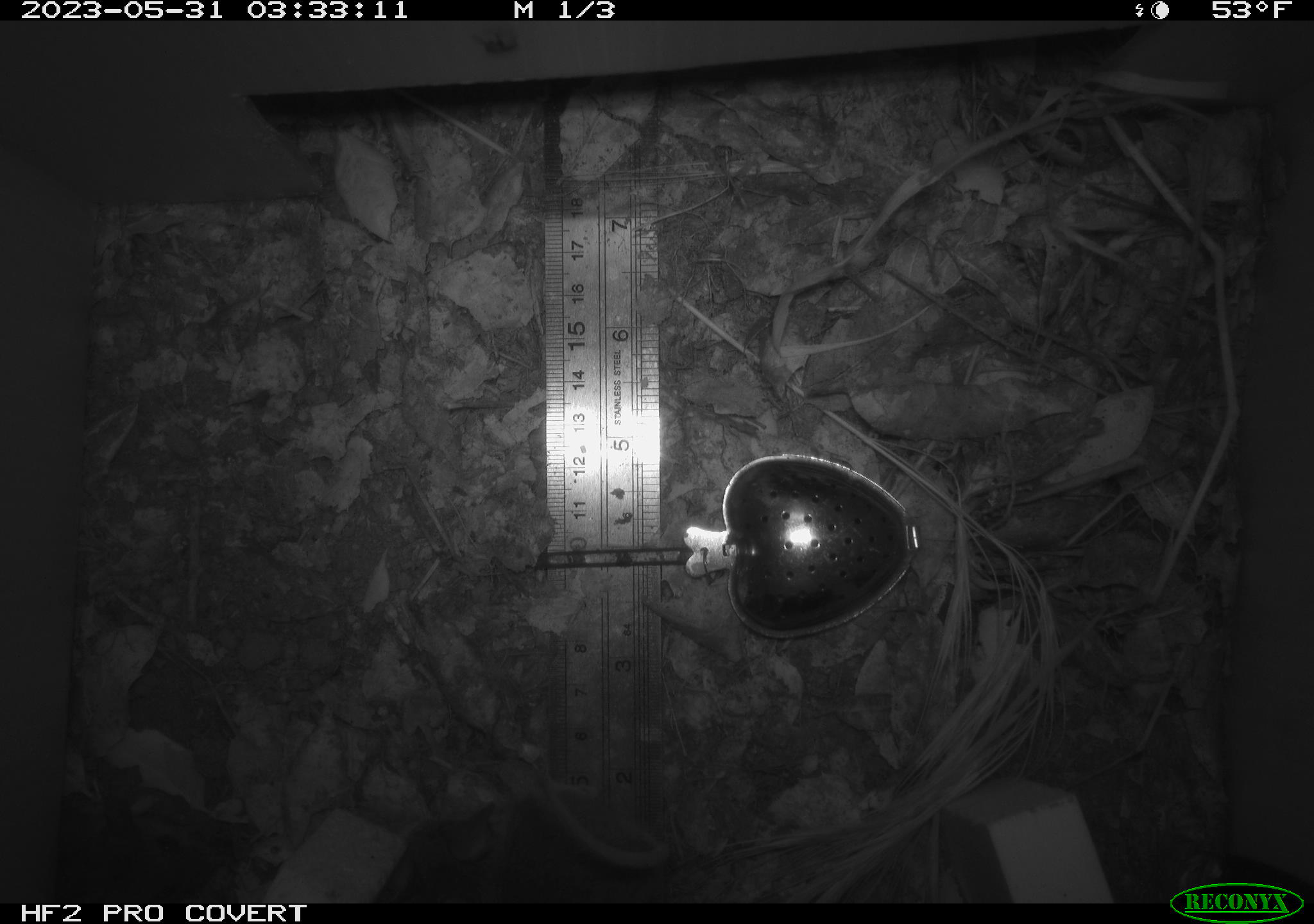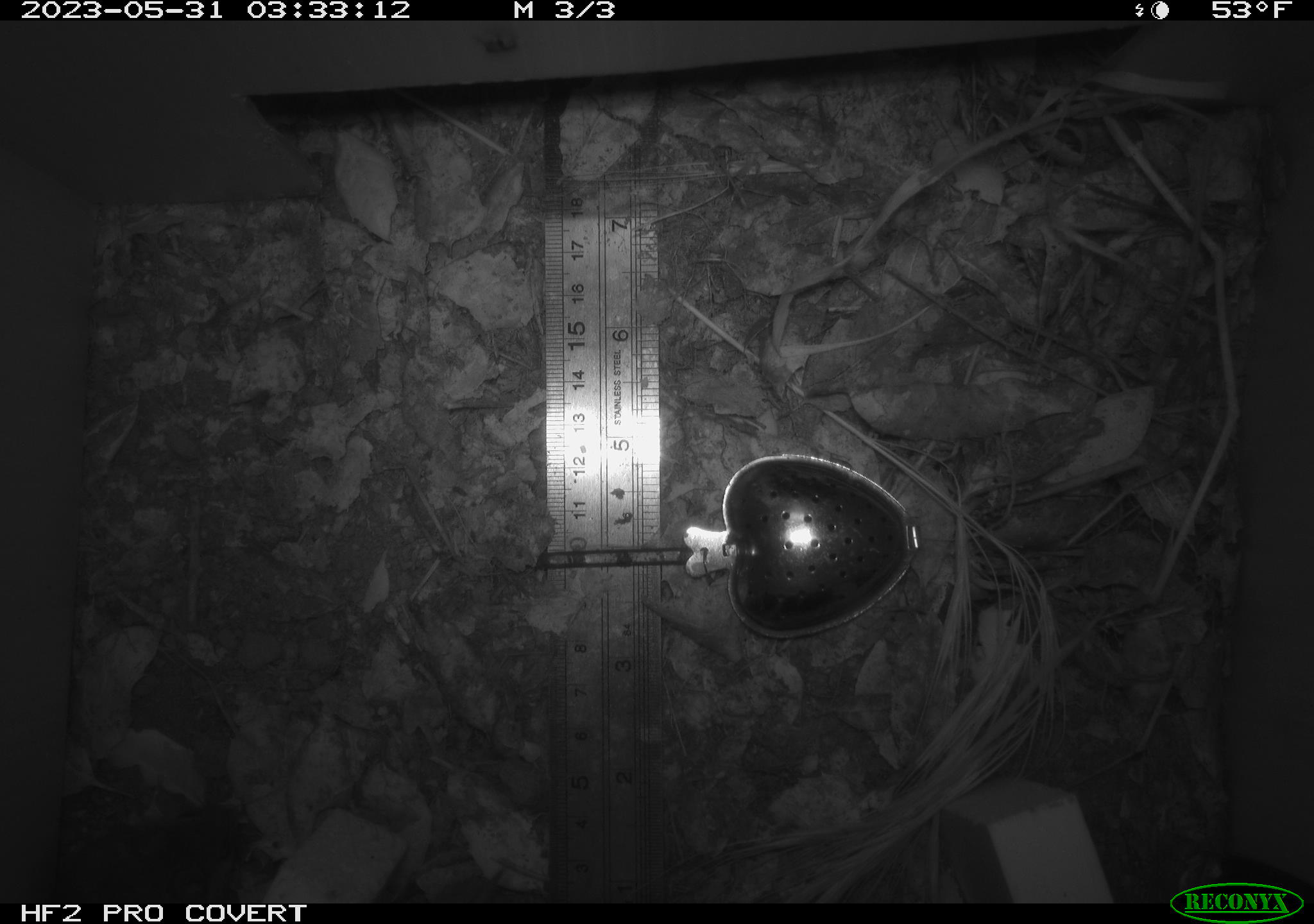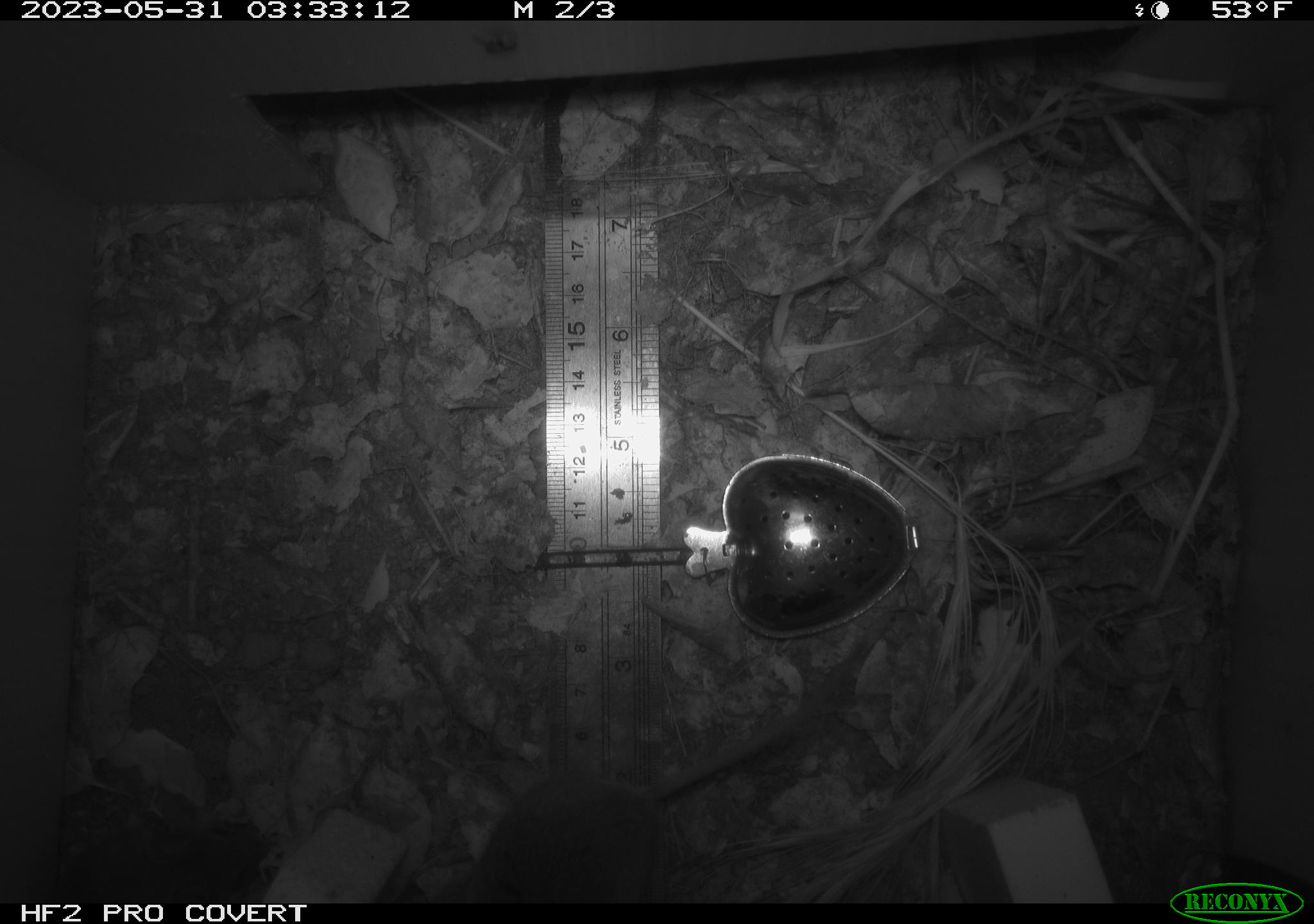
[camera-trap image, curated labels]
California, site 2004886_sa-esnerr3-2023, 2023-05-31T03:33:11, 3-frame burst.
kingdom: Animalia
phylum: Chordata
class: Mammalia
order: Rodentia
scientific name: Rodentia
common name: mouse species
Mouse species (Rodentia).